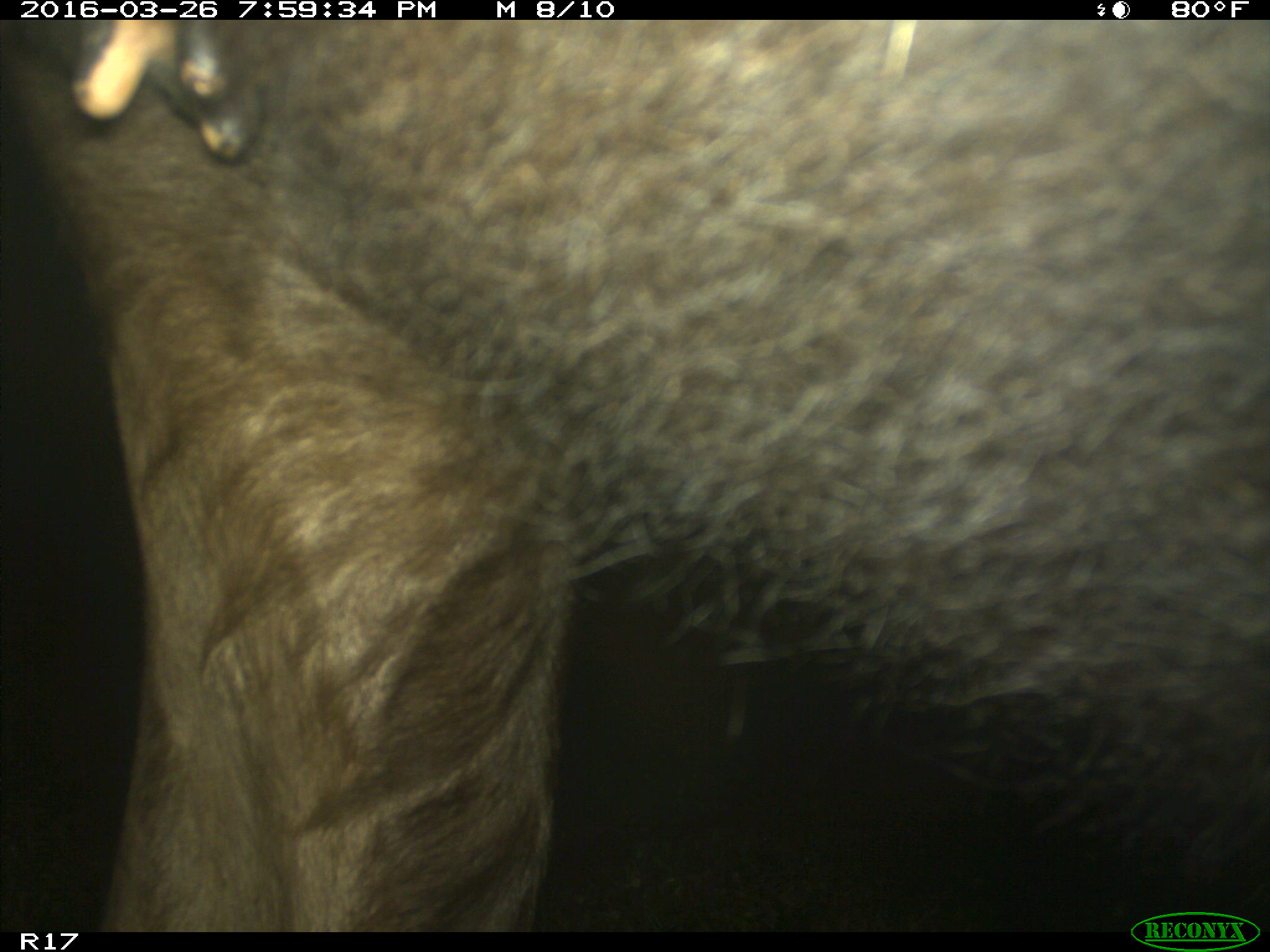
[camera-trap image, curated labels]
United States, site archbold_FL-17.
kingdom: Animalia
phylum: Chordata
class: Mammalia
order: Artiodactyla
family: Bovidae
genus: Bos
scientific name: Bos taurus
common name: domestic cow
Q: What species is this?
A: Bos taurus (domestic cow).